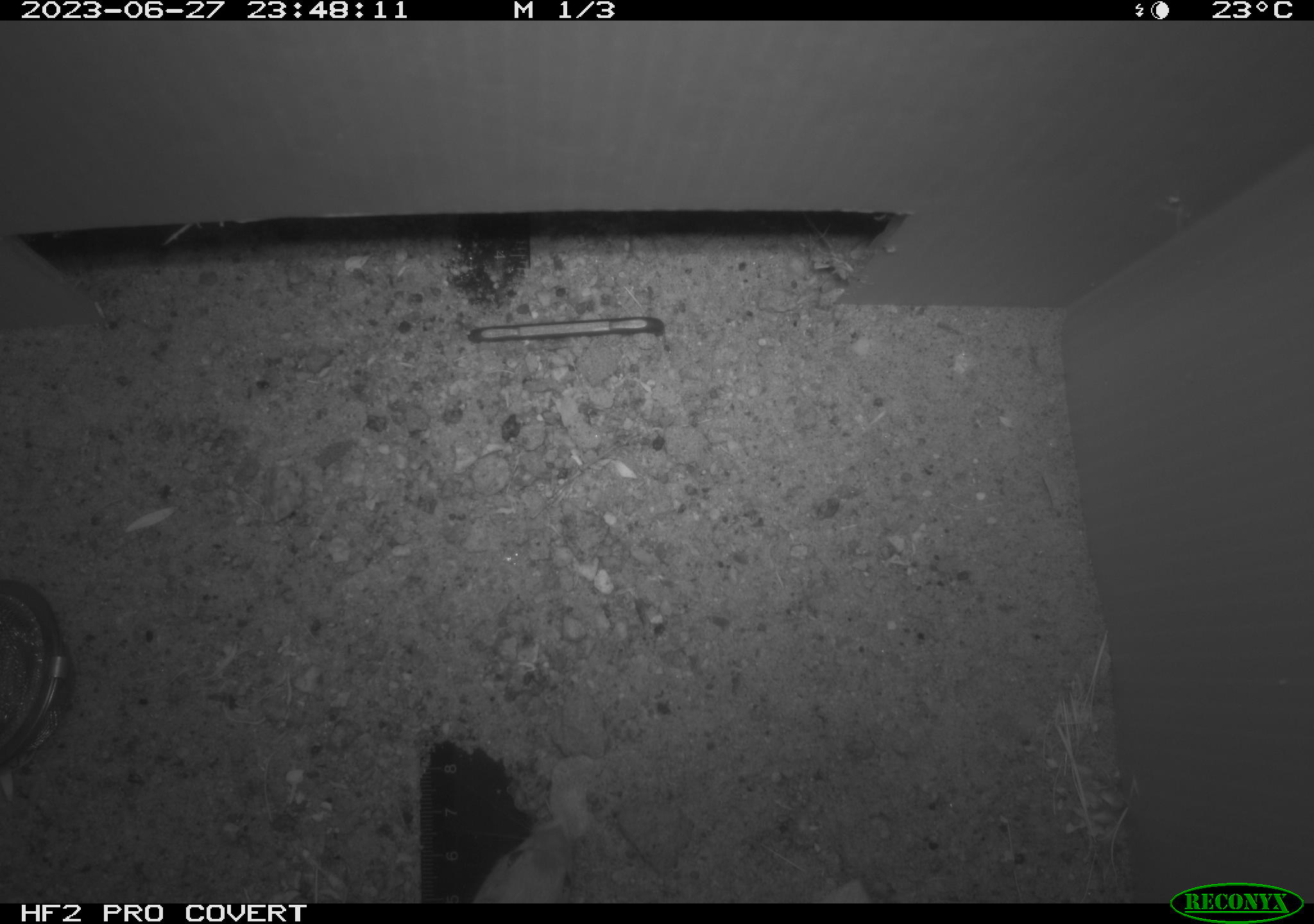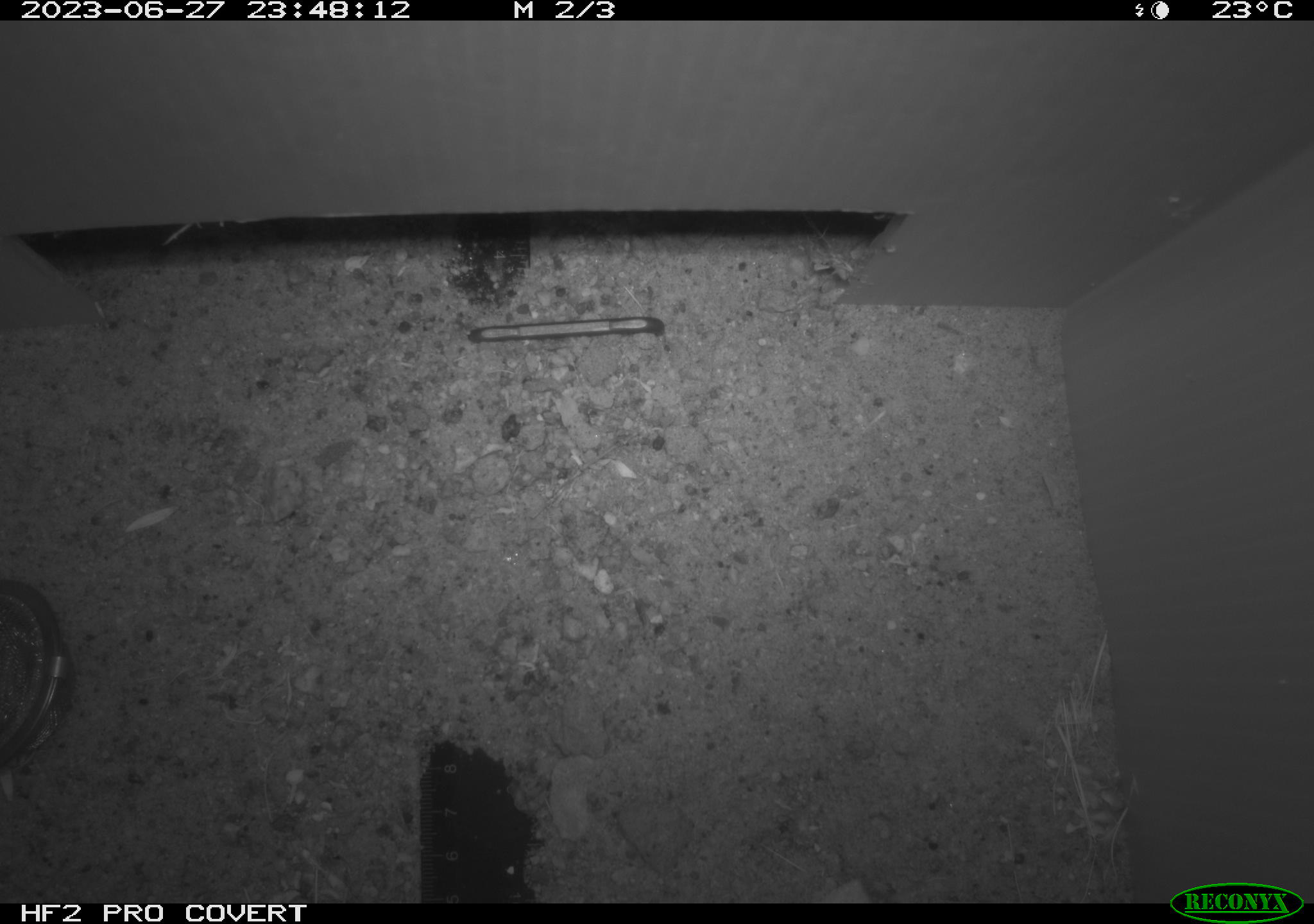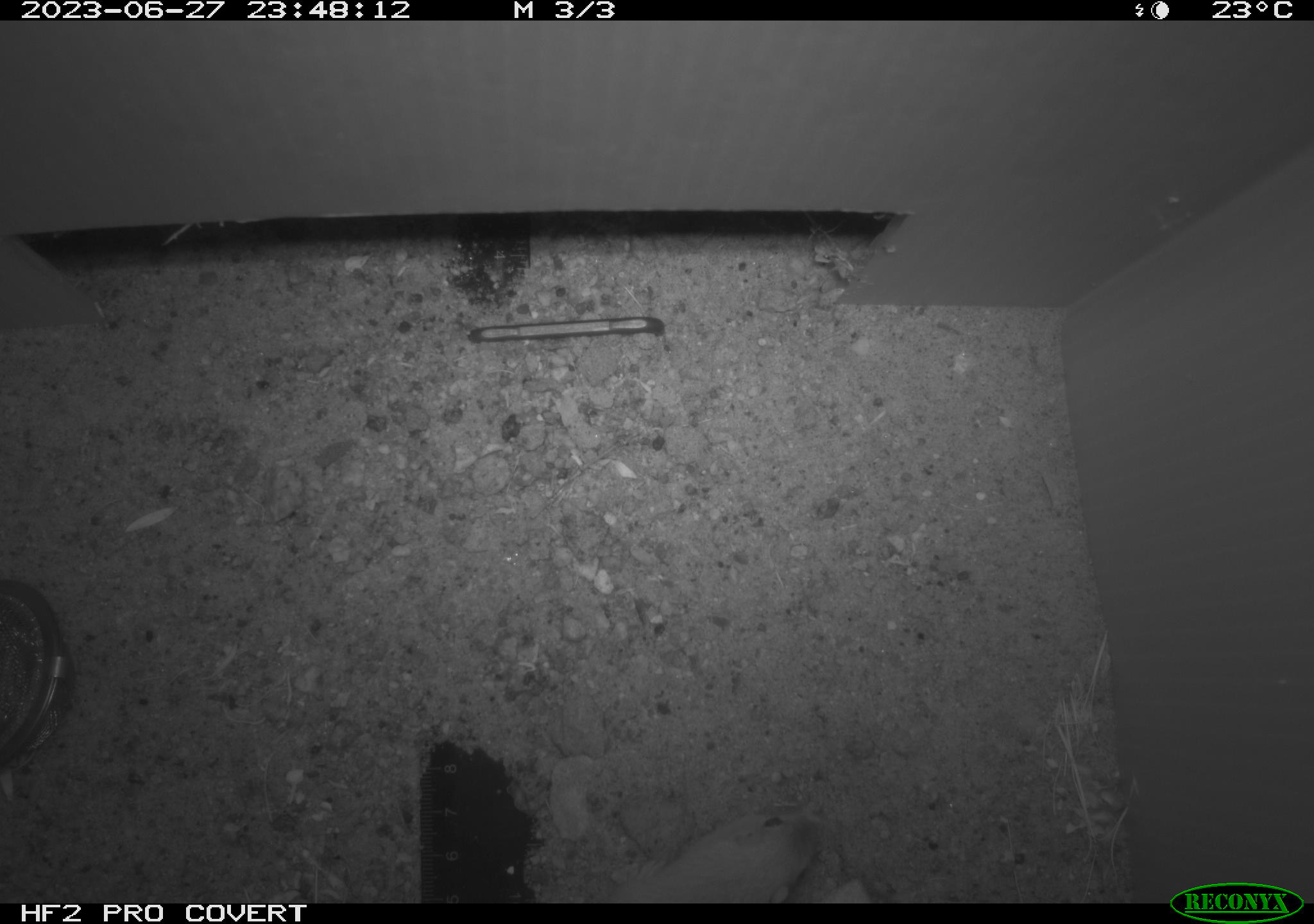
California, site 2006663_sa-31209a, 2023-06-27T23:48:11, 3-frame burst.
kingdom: Animalia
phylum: Chordata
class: Mammalia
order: Rodentia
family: Heteromyidae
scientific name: Heteromyidae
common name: kangaroo rats and pocket mice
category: heteromyidae family